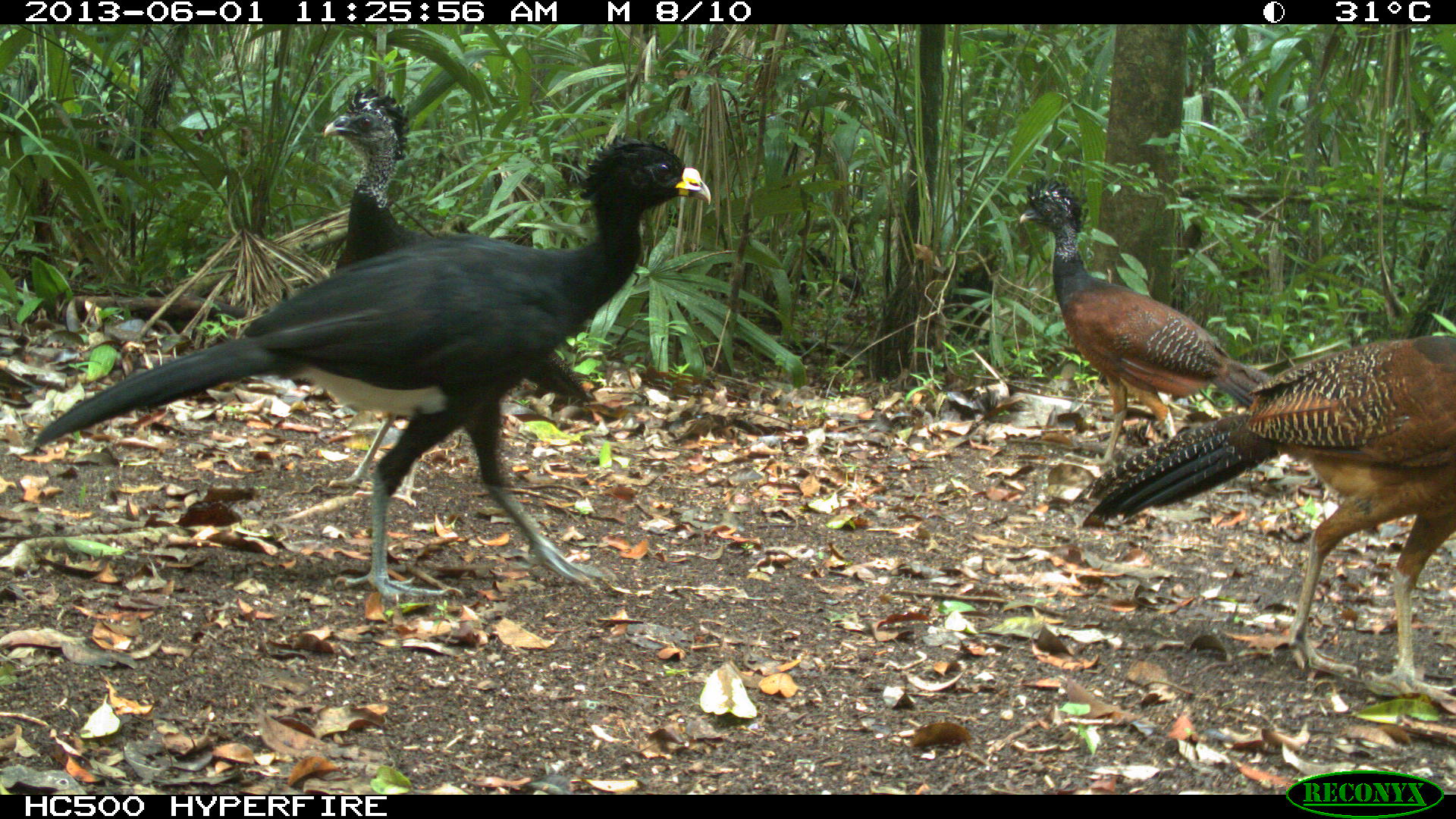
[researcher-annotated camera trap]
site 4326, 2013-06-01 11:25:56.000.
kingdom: Animalia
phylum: Chordata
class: Aves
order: Galliformes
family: Cracidae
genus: Crax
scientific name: Crax rubra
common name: great curassow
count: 4